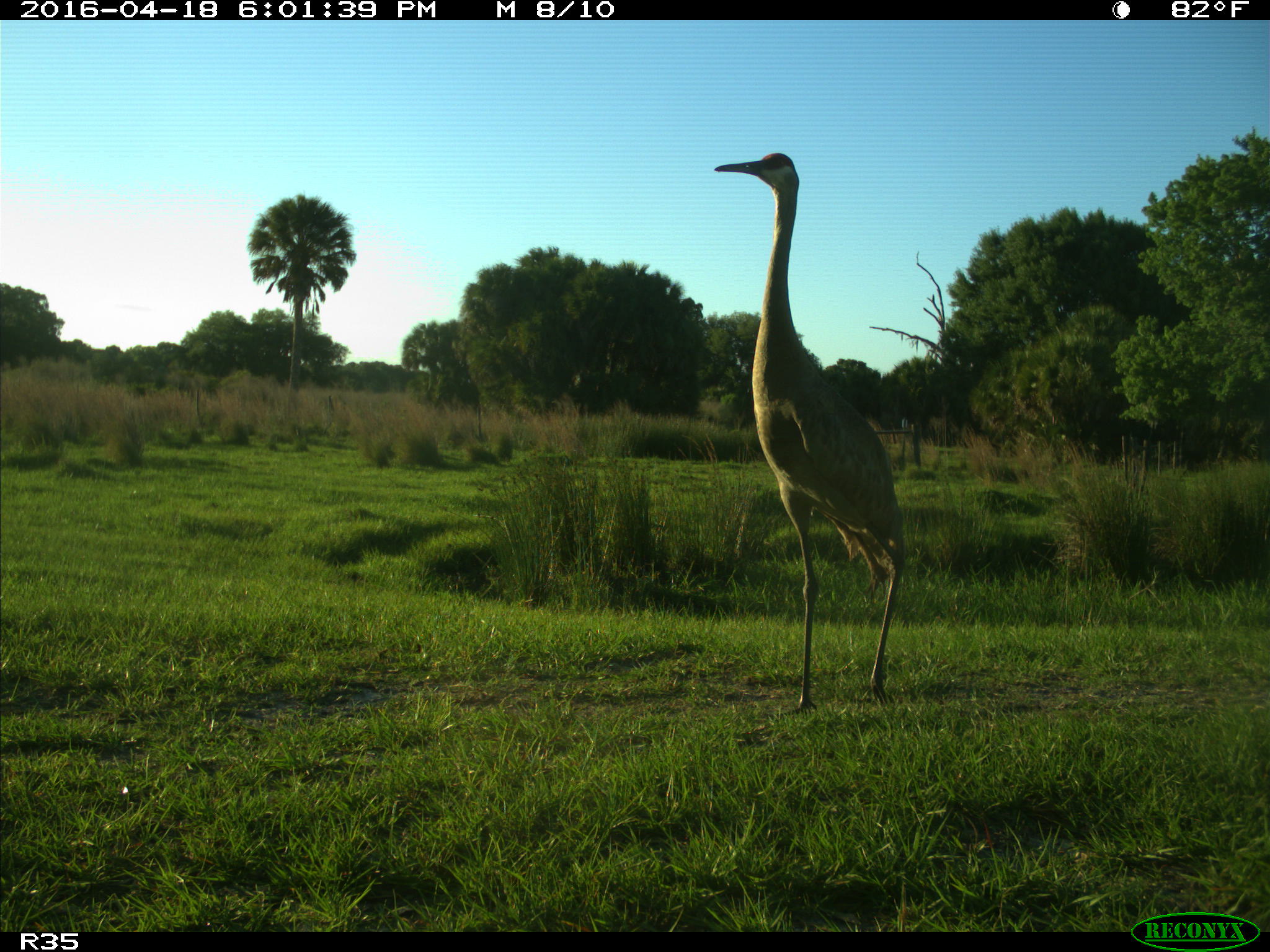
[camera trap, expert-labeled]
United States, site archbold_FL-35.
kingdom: Animalia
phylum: Chordata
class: Aves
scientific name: Aves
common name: birds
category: unidentified bird